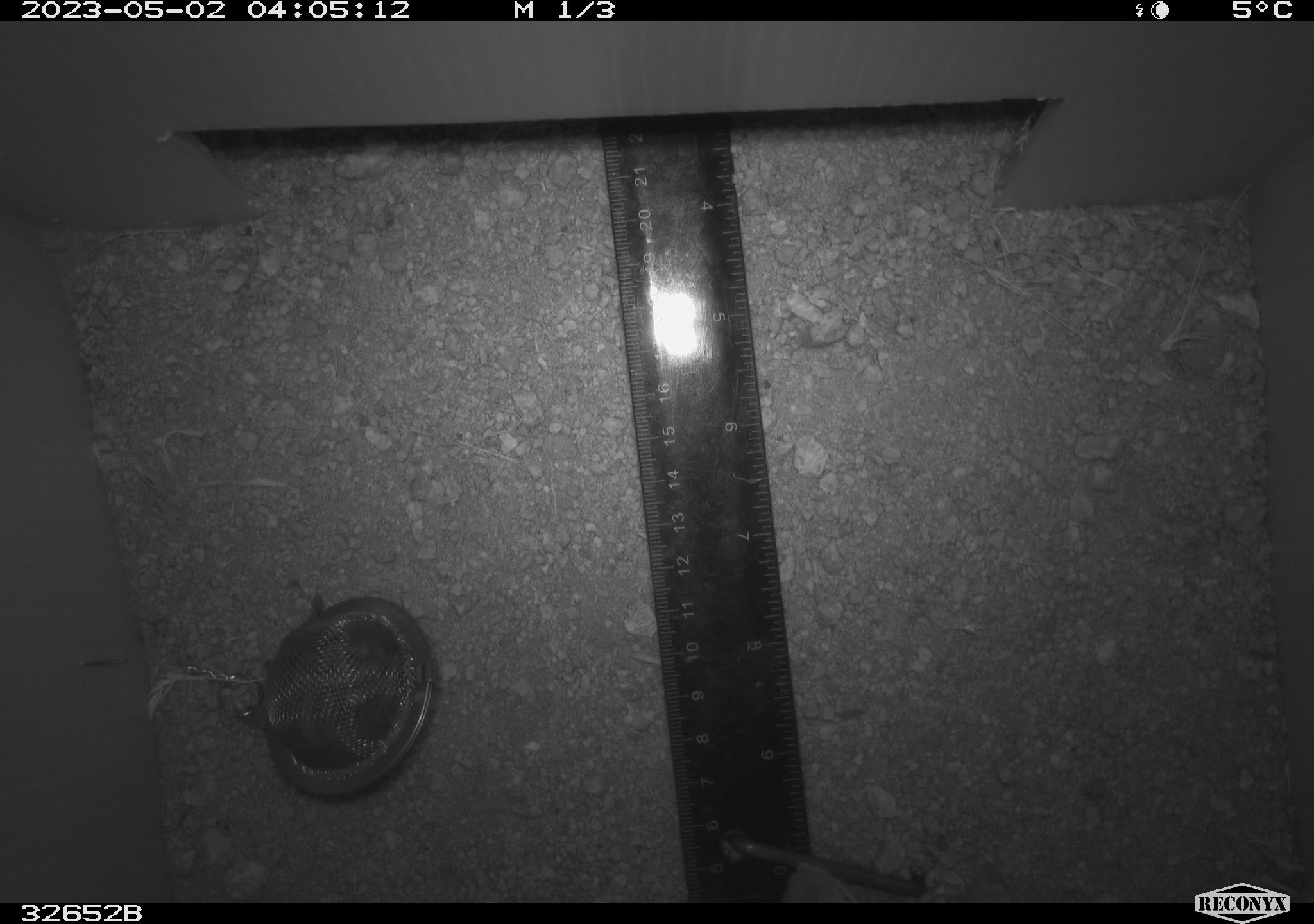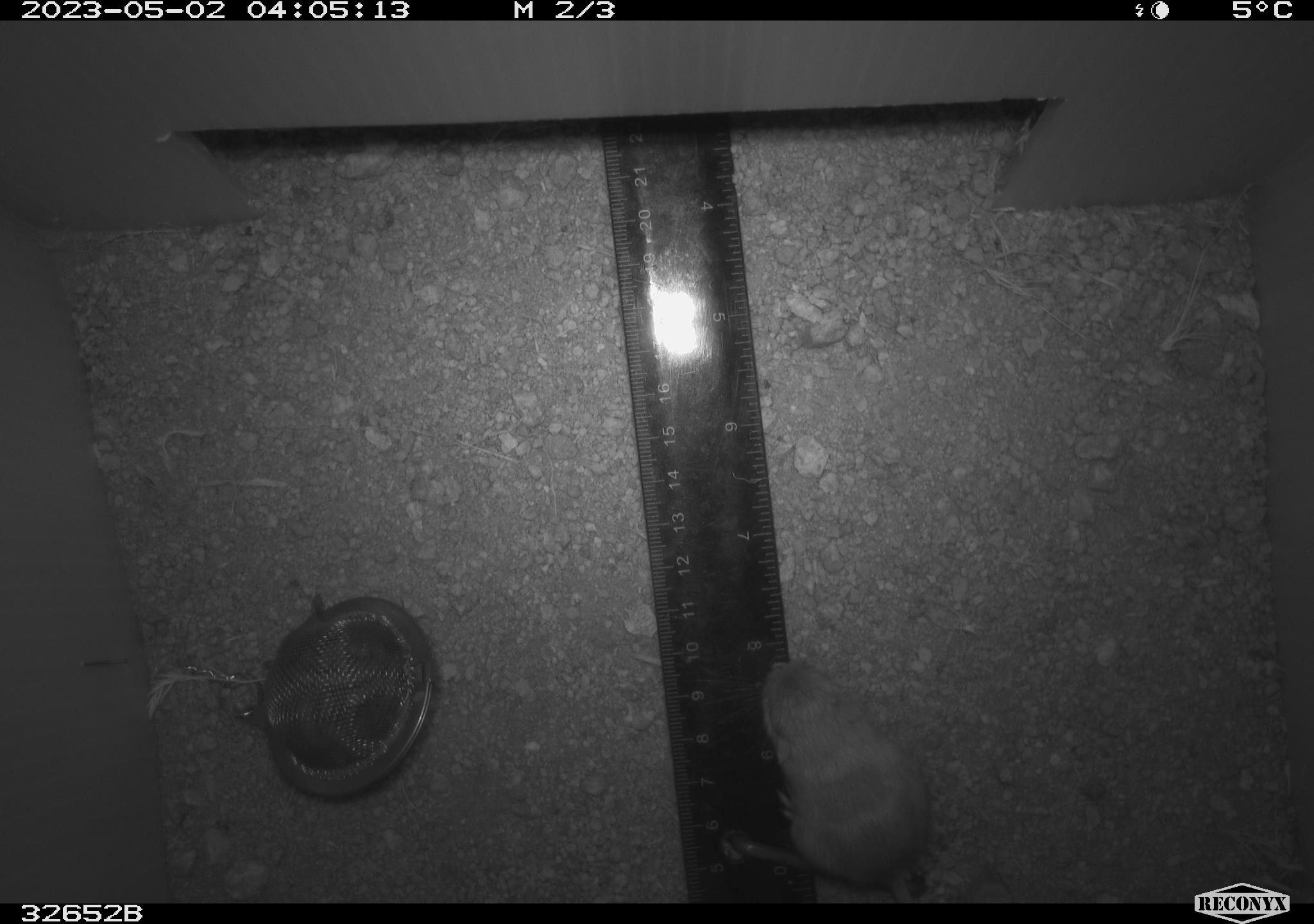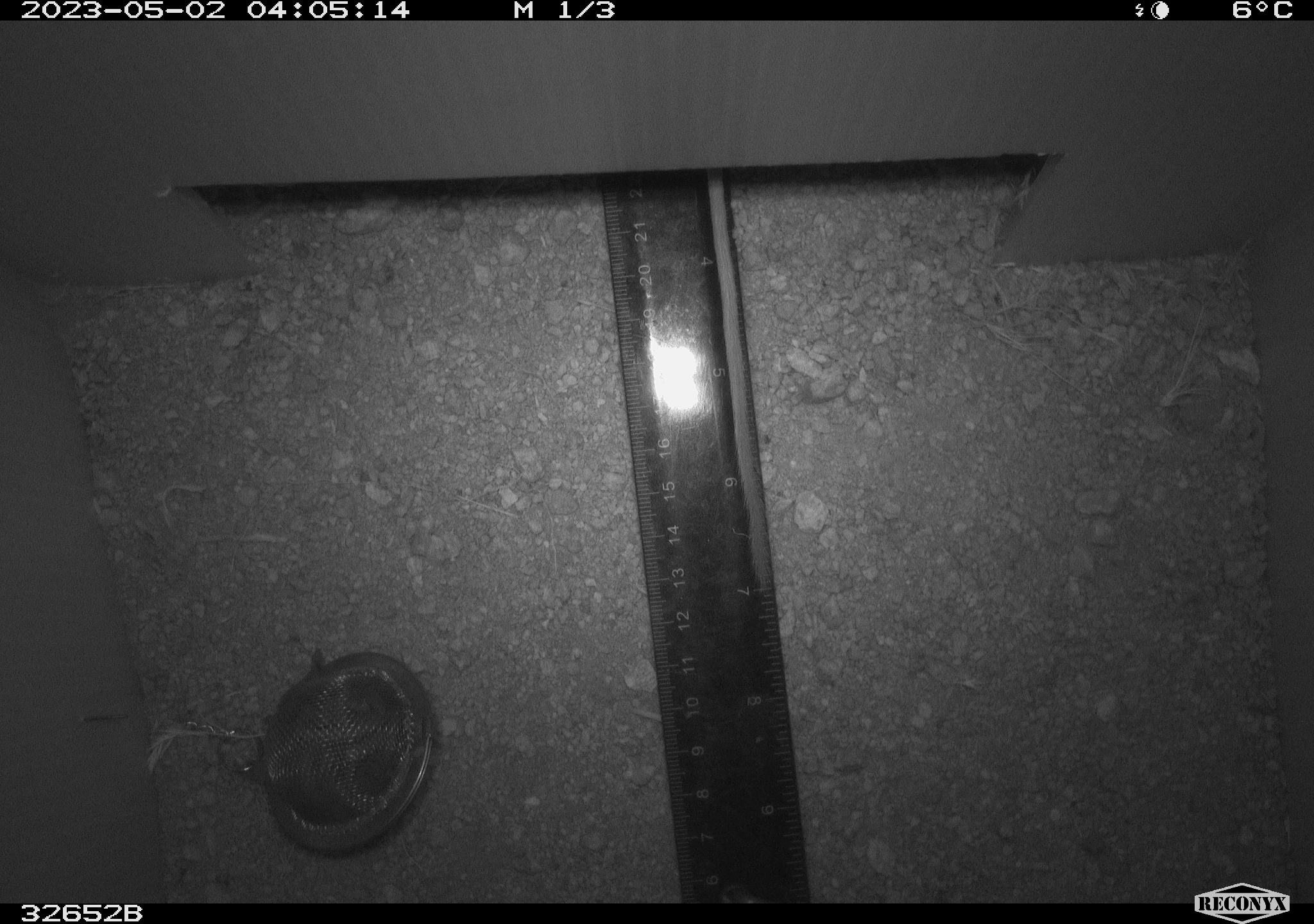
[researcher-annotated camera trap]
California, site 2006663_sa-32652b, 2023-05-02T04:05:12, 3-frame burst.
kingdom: Animalia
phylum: Chordata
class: Mammalia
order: Rodentia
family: Heteromyidae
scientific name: Heteromyidae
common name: kangaroo rats and pocket mice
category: heteromyidae family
Heteromyidae family (kangaroo rats and pocket mice) (Heteromyidae).